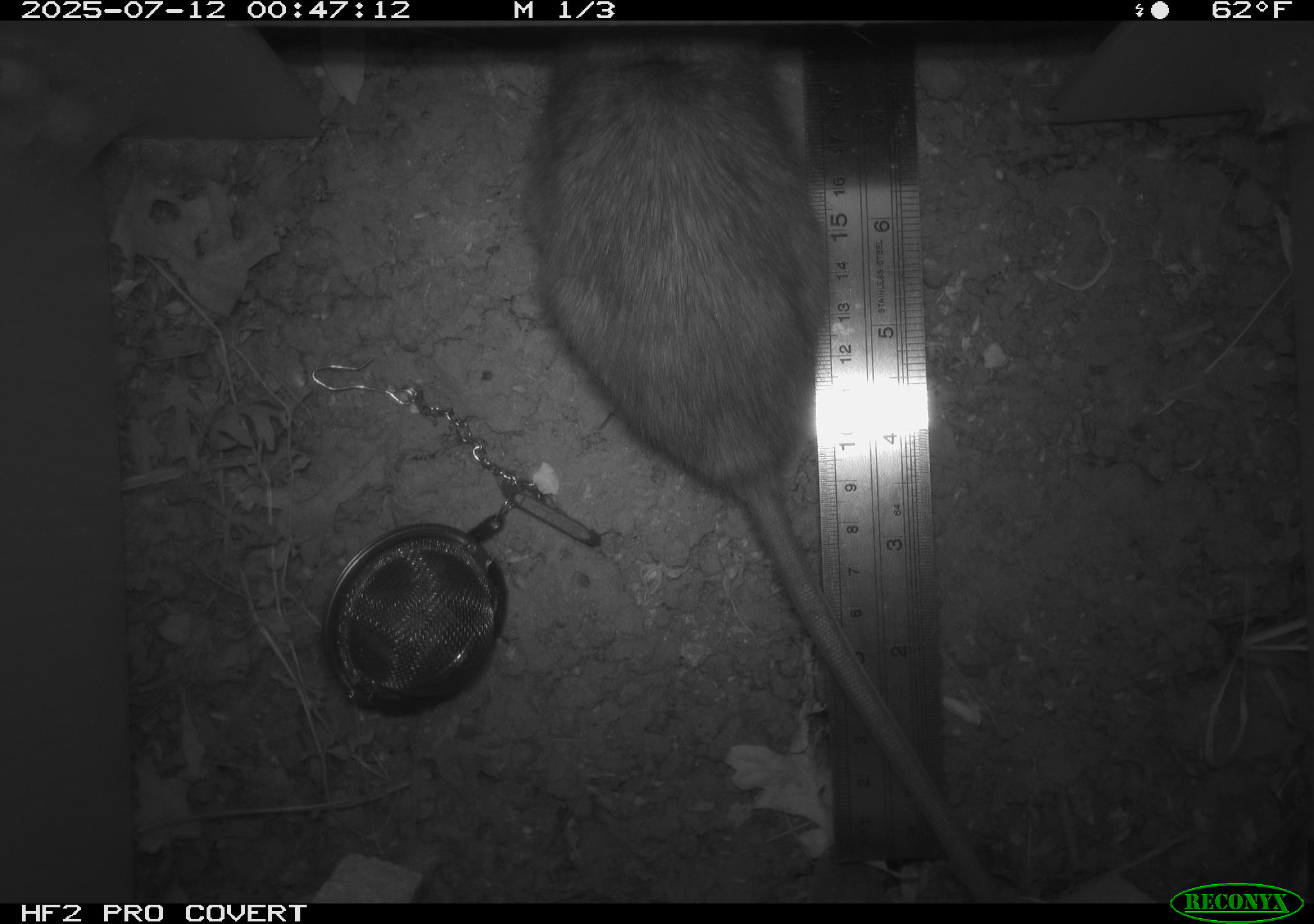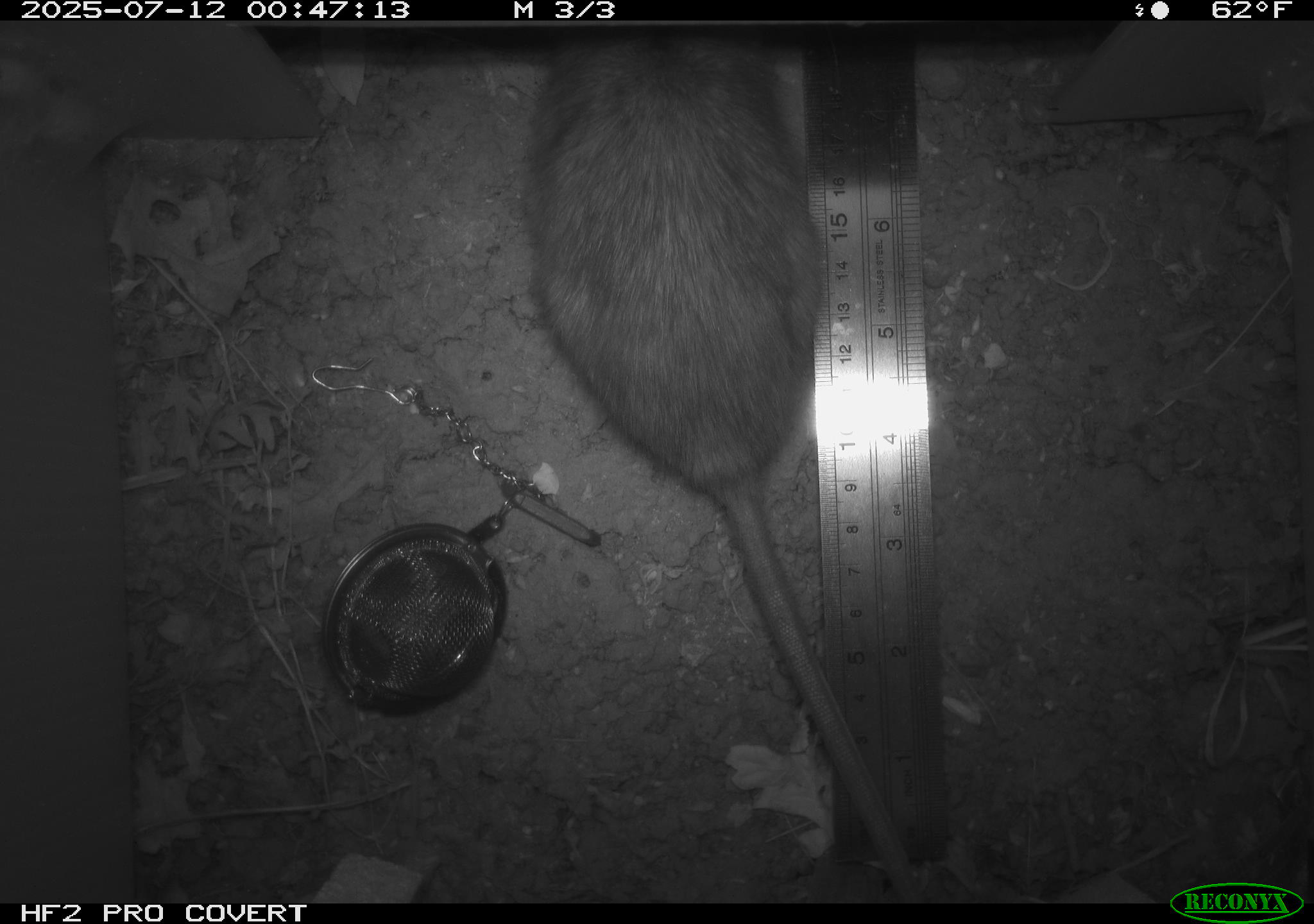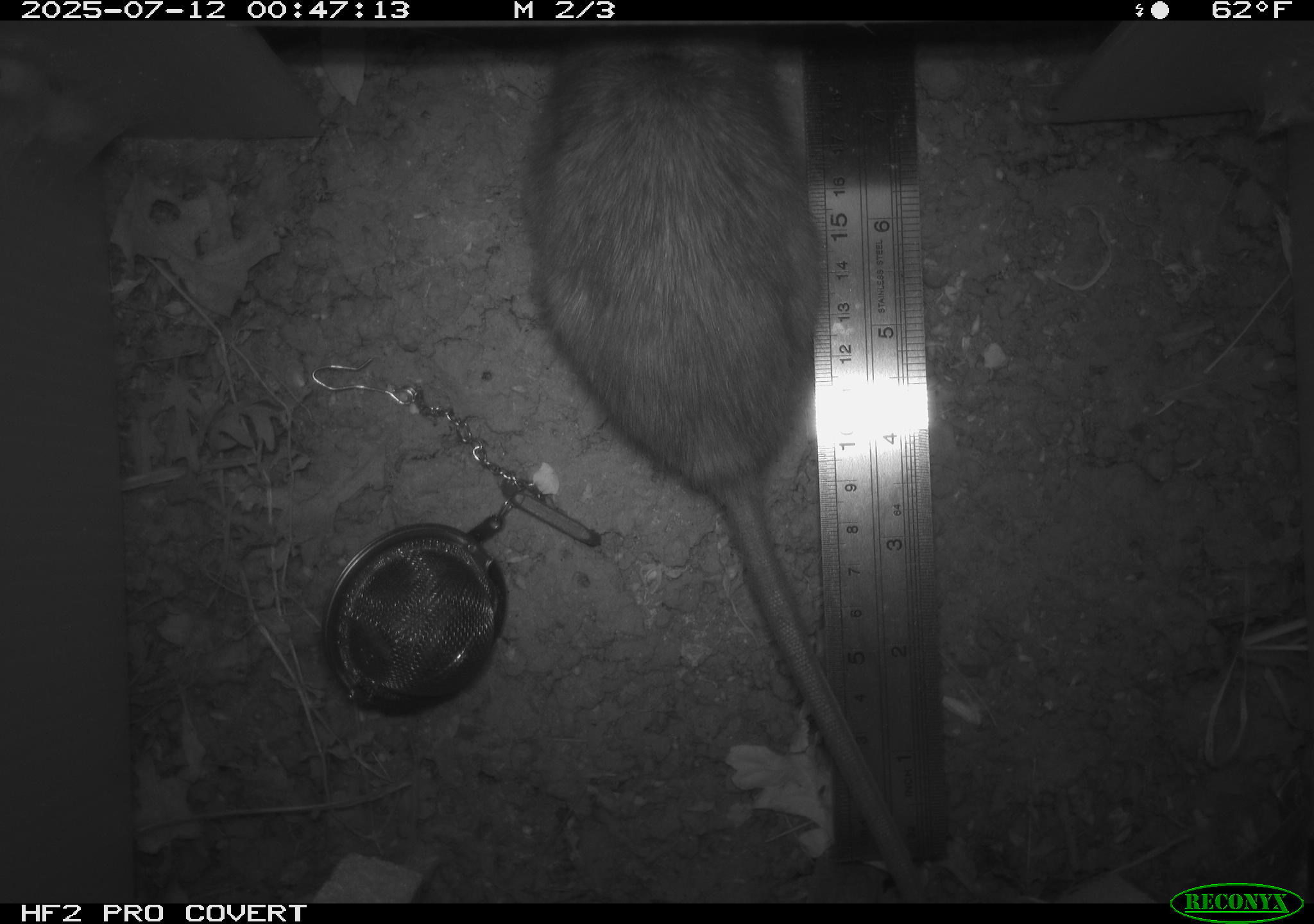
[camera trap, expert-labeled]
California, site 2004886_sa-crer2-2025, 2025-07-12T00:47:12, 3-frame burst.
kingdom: Animalia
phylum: Chordata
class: Mammalia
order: Rodentia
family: Muridae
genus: Rattus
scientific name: Rattus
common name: rat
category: rattus species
Rattus species (rat) (Rattus).